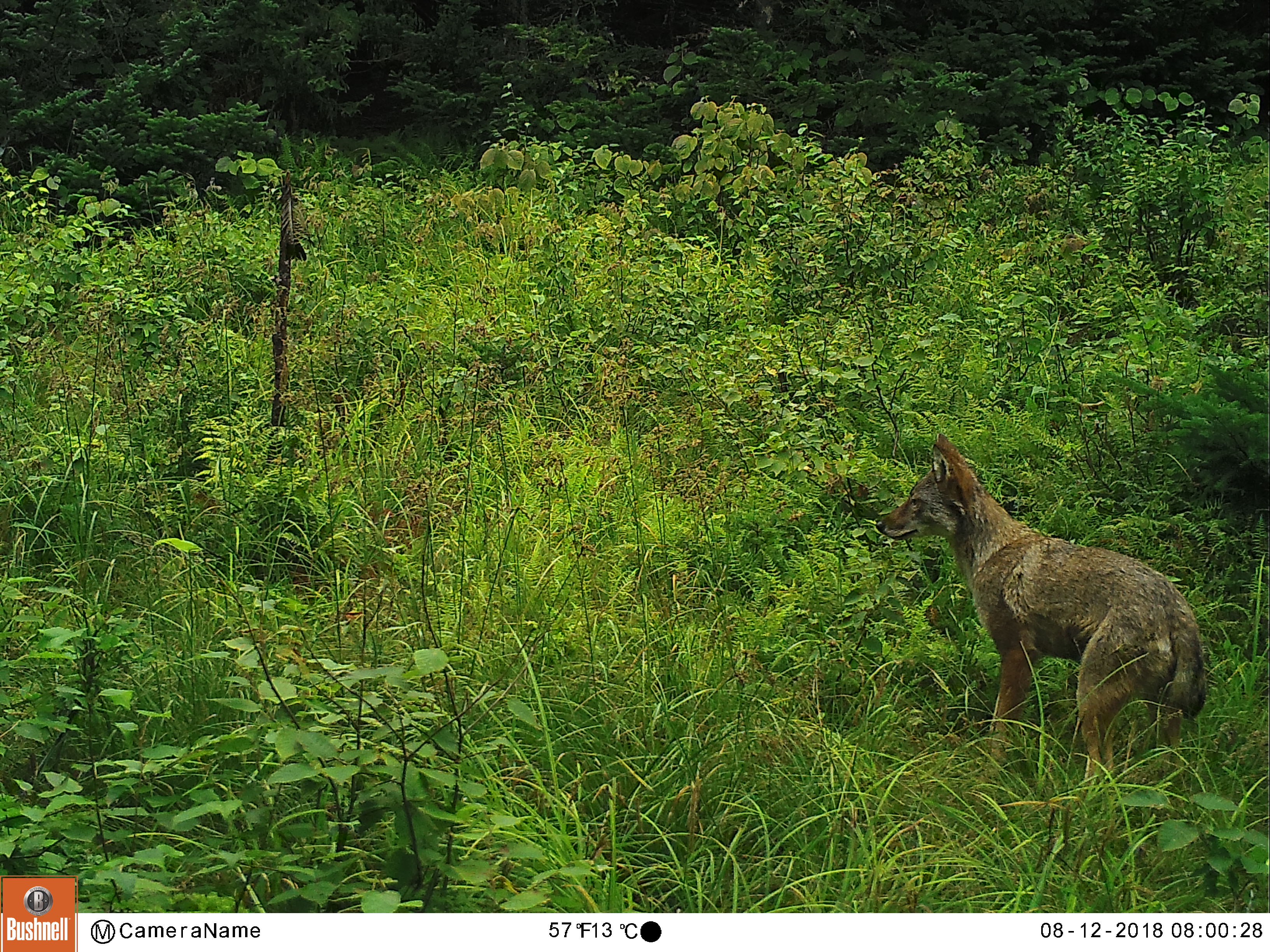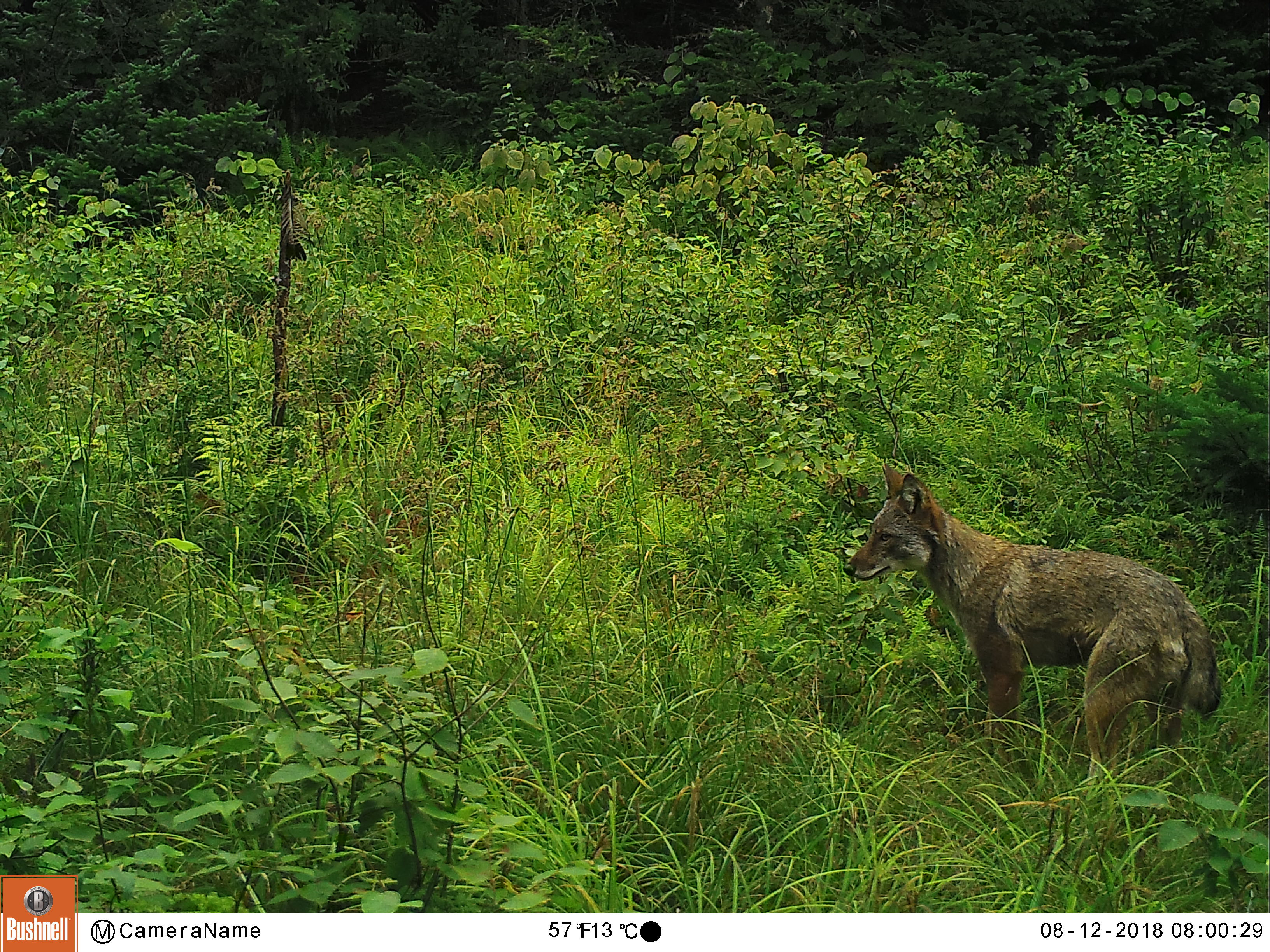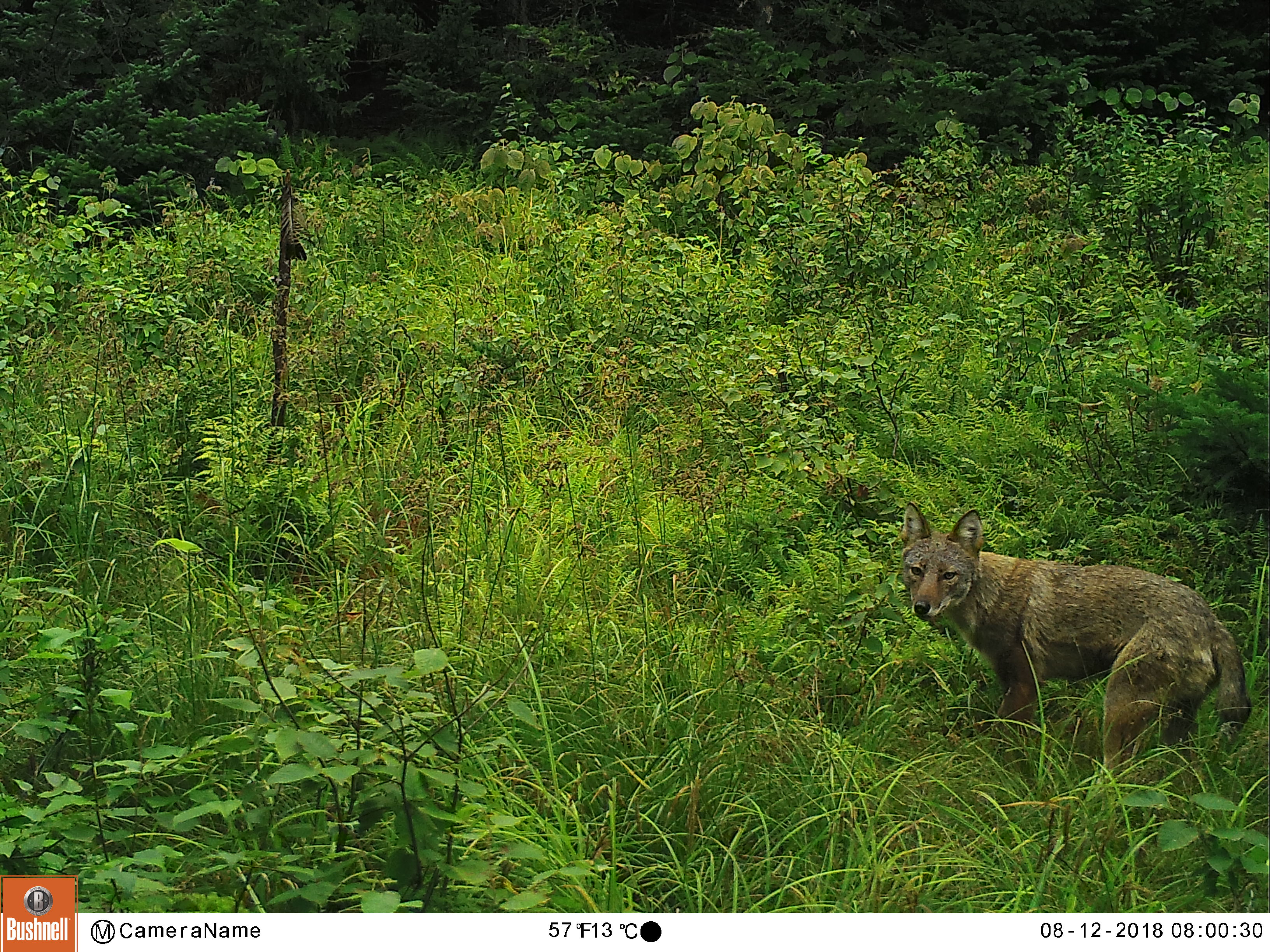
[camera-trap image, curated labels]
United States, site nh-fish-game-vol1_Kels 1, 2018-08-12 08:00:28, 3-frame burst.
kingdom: Animalia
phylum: Chordata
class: Mammalia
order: Carnivora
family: Canidae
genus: Canis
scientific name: Canis latrans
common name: coyote